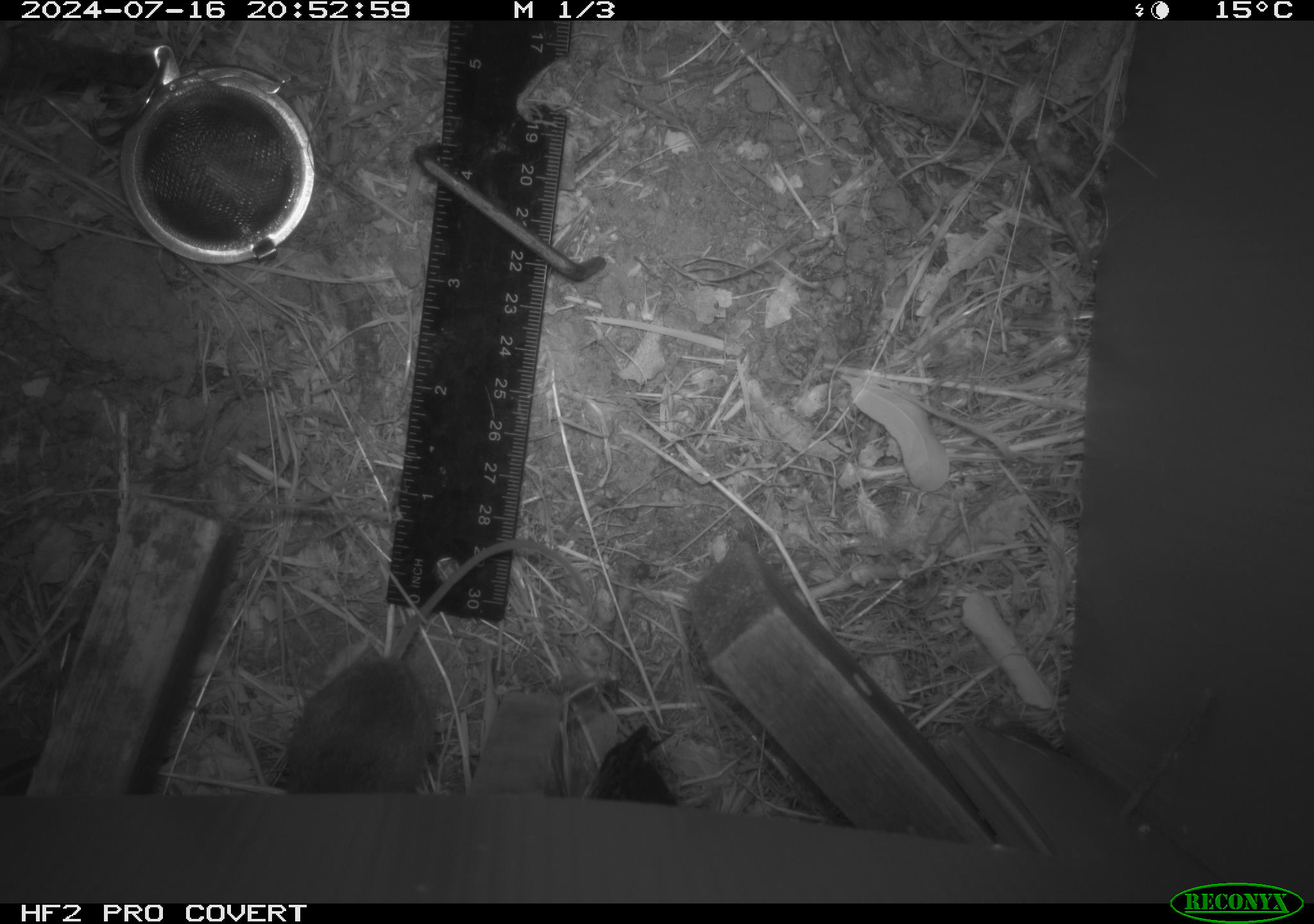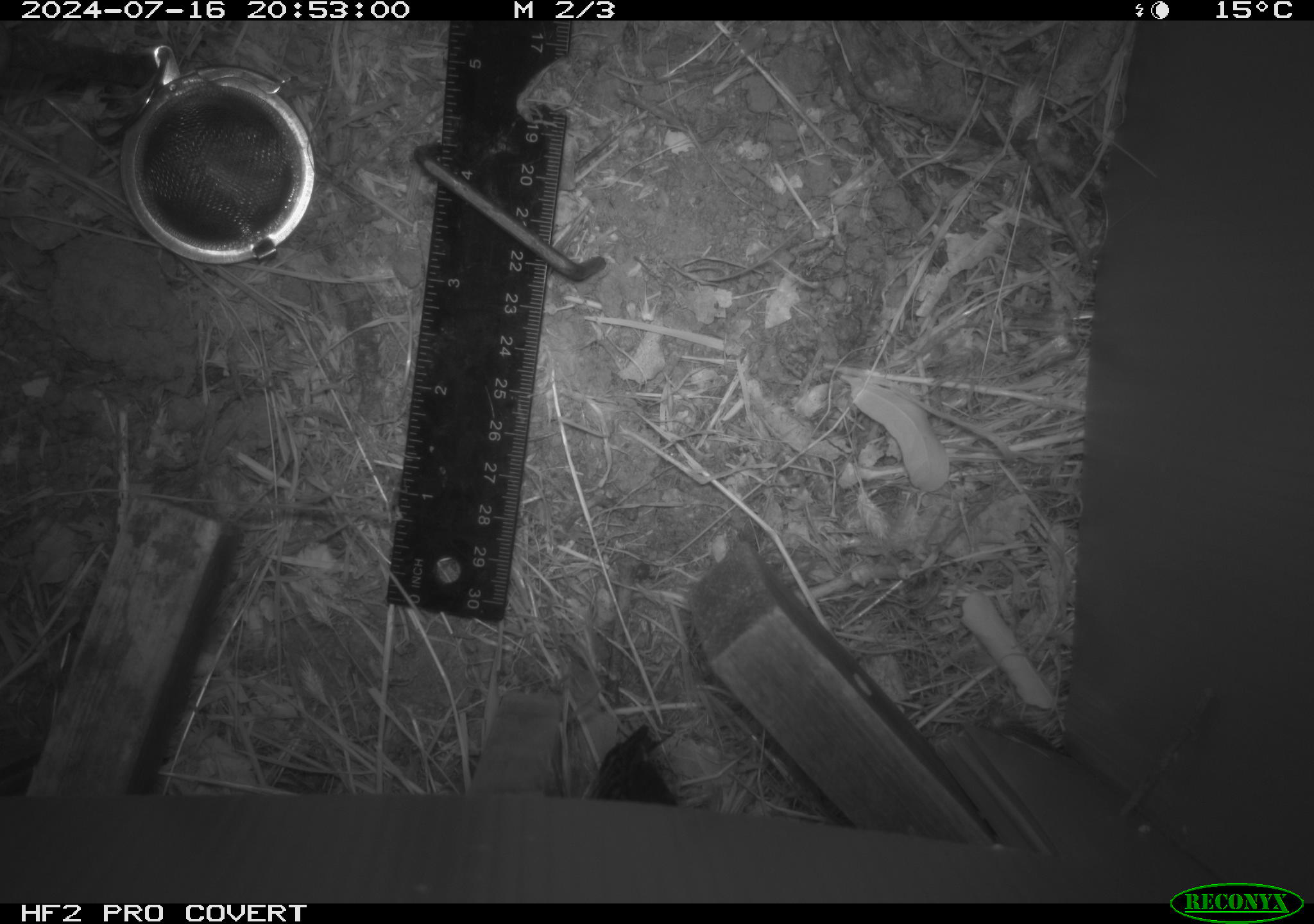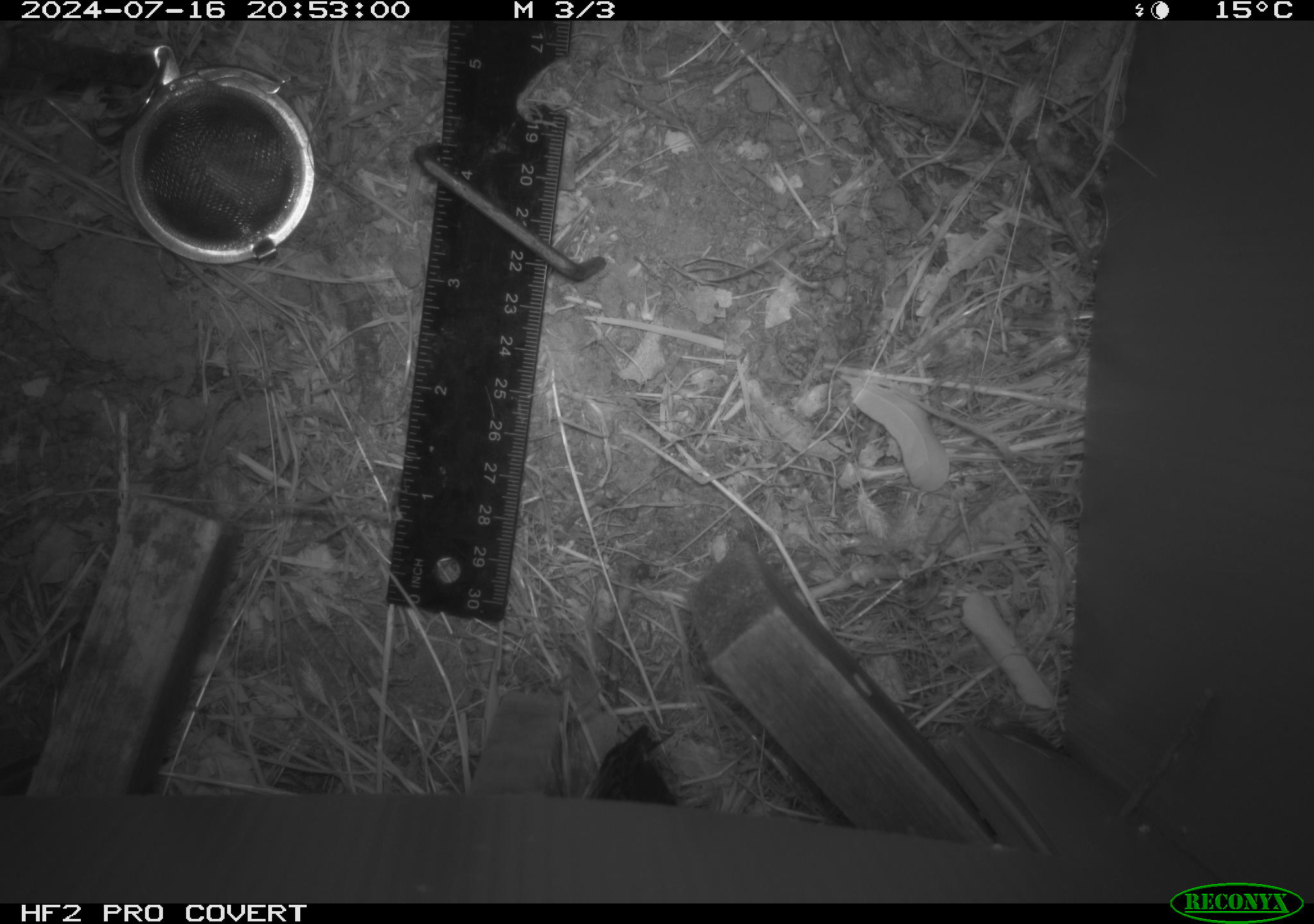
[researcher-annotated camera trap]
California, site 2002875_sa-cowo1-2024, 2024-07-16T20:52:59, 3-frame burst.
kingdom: Animalia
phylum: Chordata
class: Mammalia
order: Rodentia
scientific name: Rodentia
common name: rodent